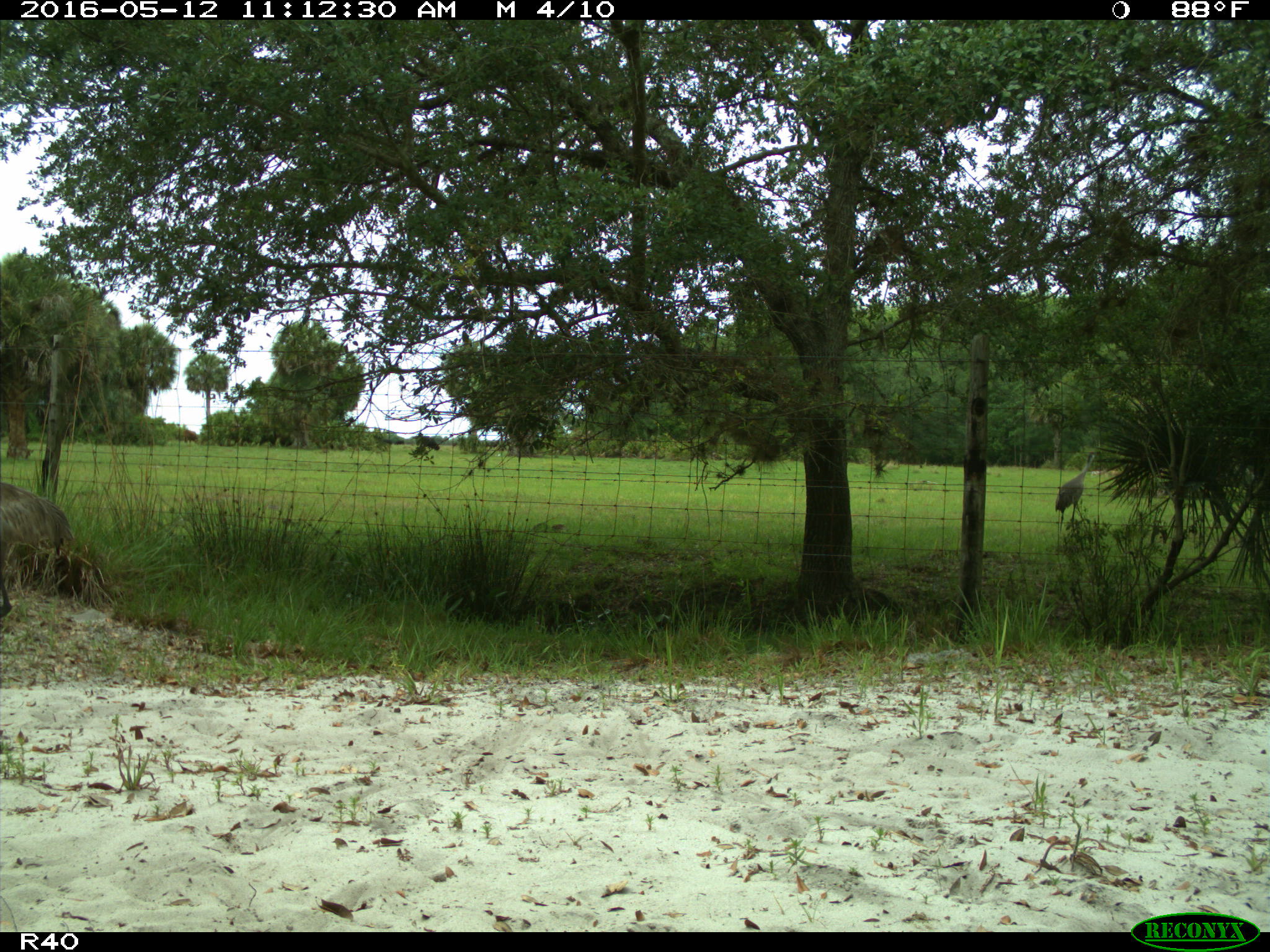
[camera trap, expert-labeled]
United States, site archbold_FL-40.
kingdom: Animalia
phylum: Chordata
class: Aves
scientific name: Aves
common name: birds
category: unidentified bird